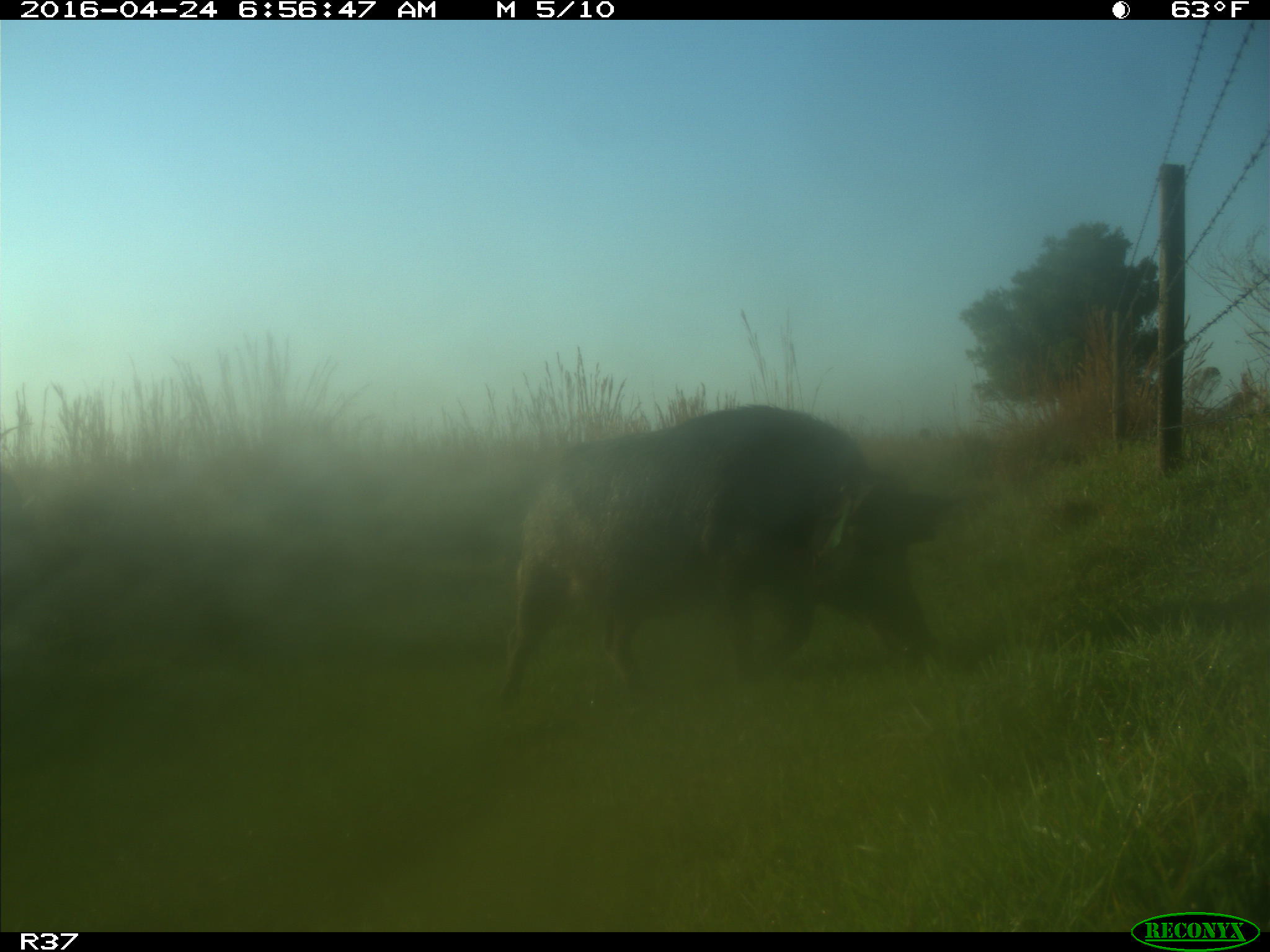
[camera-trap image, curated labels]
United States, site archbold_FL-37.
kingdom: Animalia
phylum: Chordata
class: Mammalia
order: Artiodactyla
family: Suidae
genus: Sus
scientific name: Sus scrofa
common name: wild boar